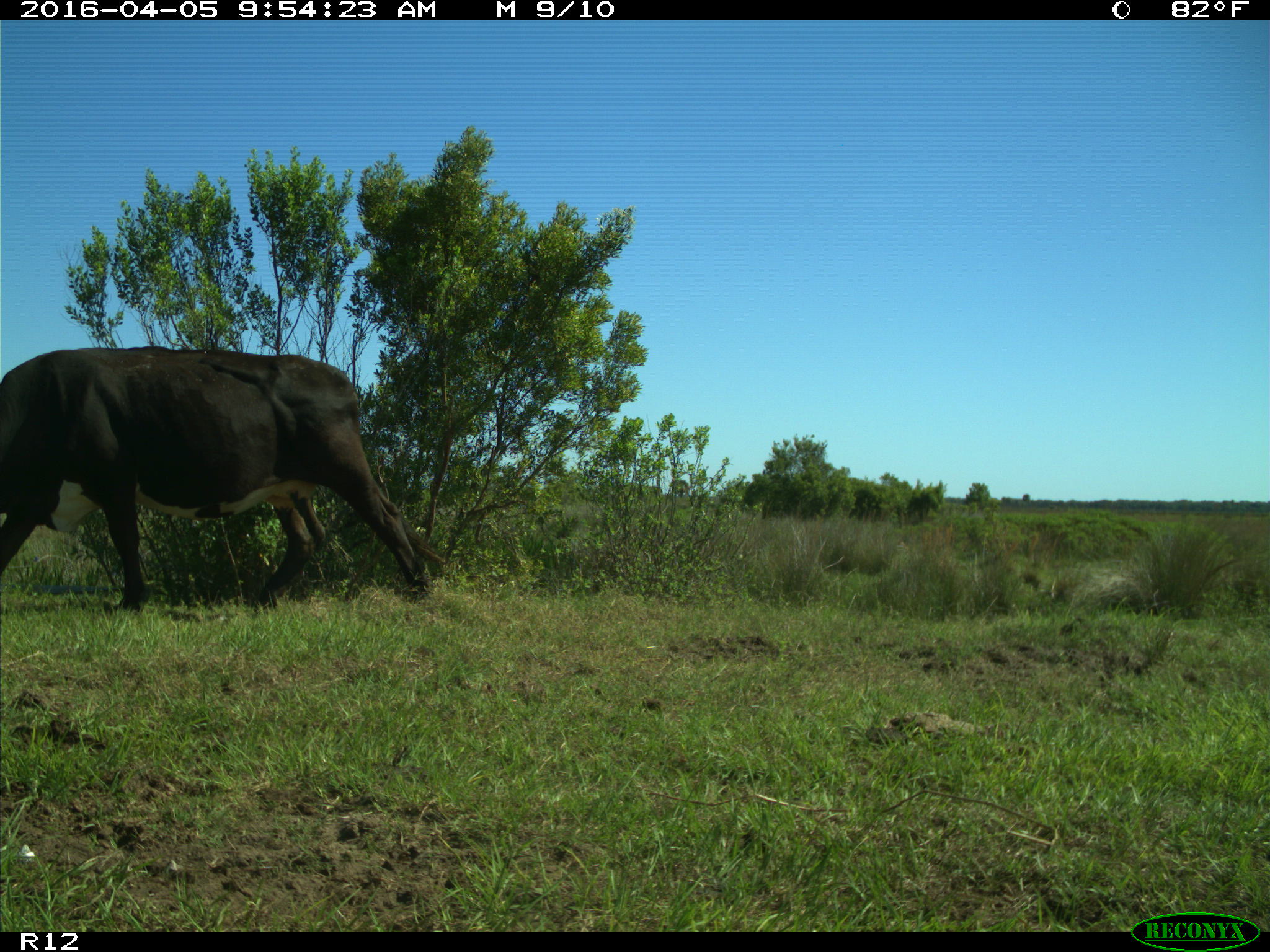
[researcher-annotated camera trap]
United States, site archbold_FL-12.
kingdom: Animalia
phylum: Chordata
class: Mammalia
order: Artiodactyla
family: Bovidae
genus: Bos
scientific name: Bos taurus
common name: domestic cow